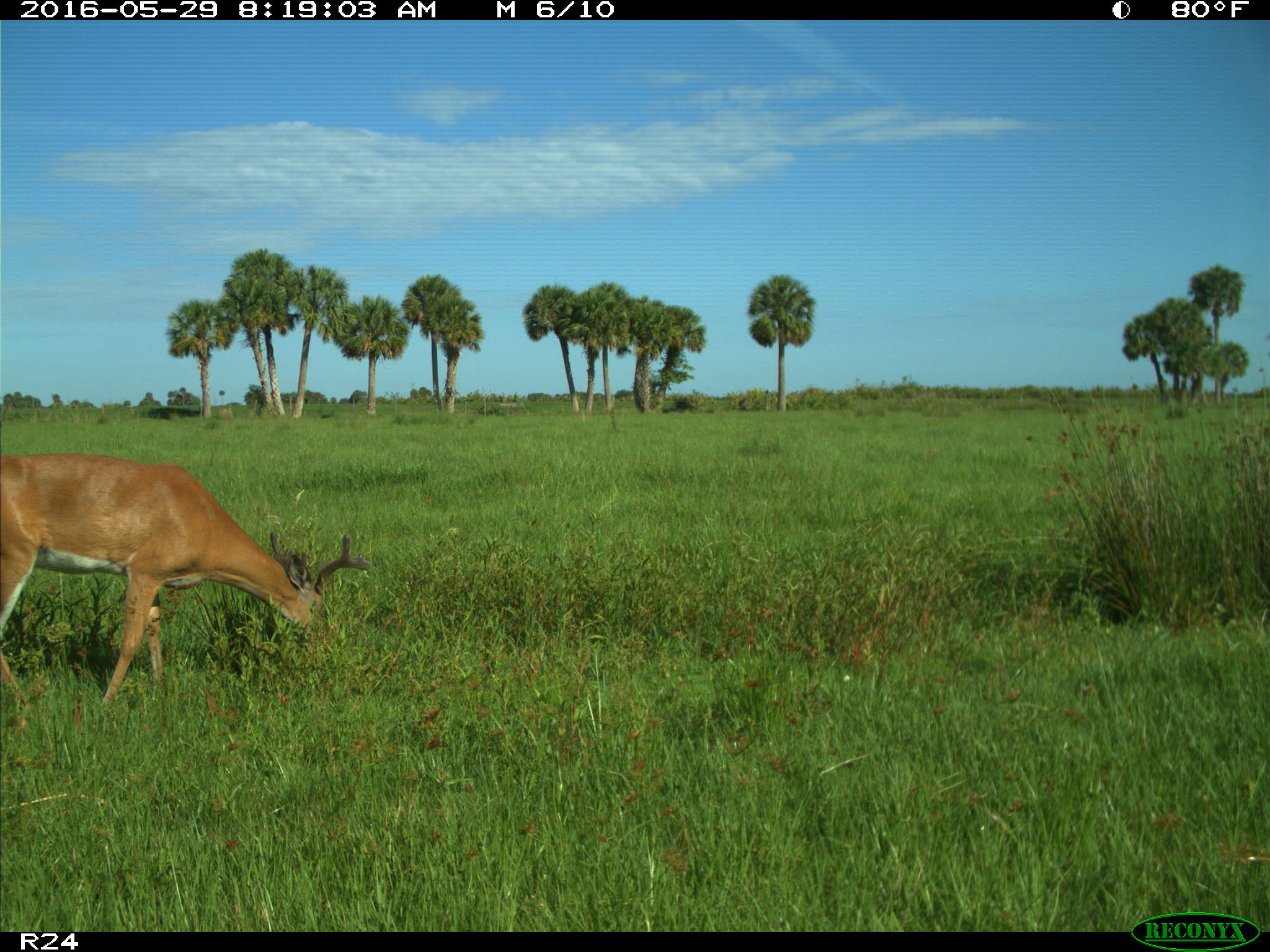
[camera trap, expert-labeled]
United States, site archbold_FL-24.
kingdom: Animalia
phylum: Chordata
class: Mammalia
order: Artiodactyla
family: Cervidae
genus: Odocoileus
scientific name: Odocoileus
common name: deer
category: unidentified deer